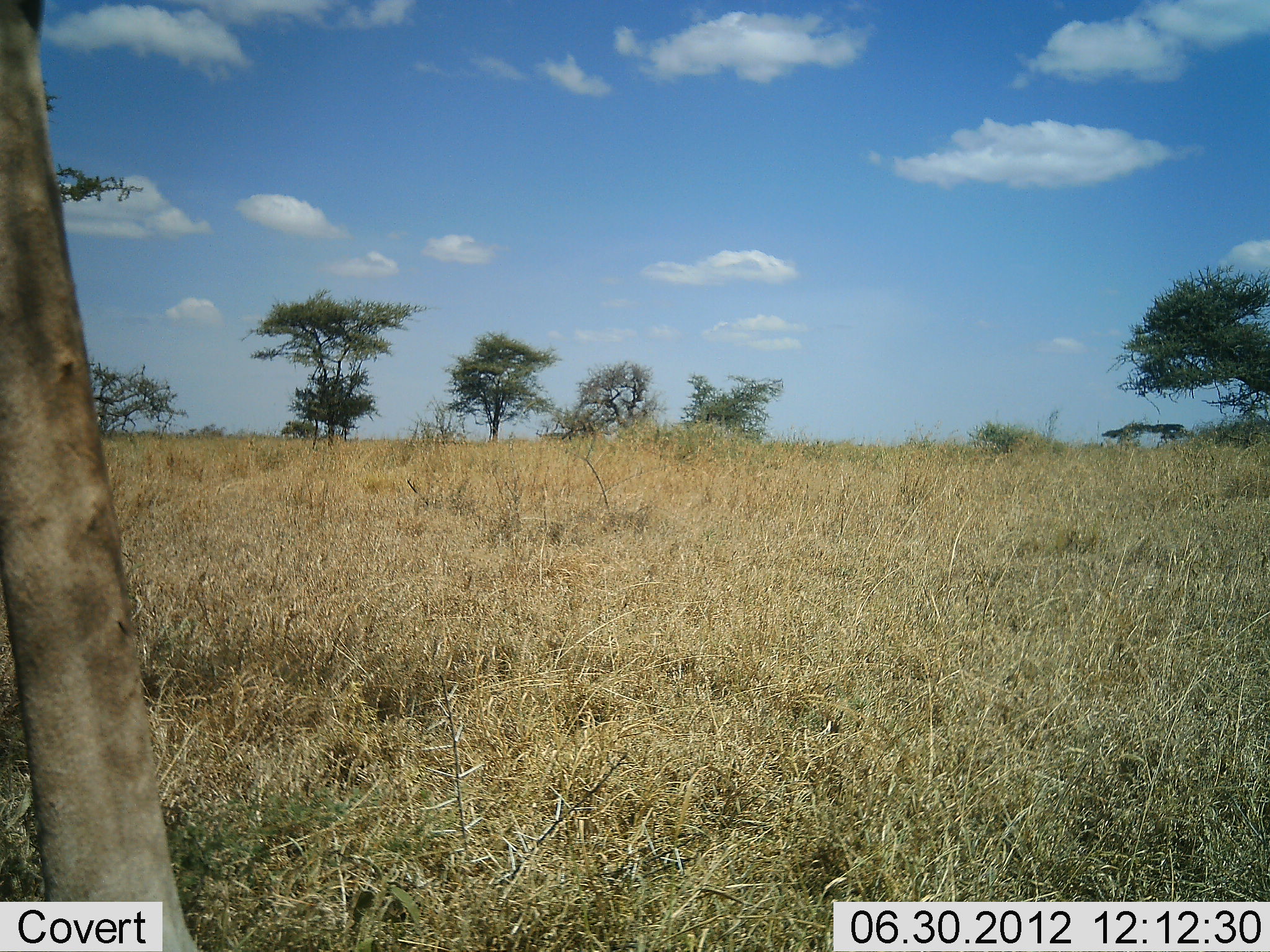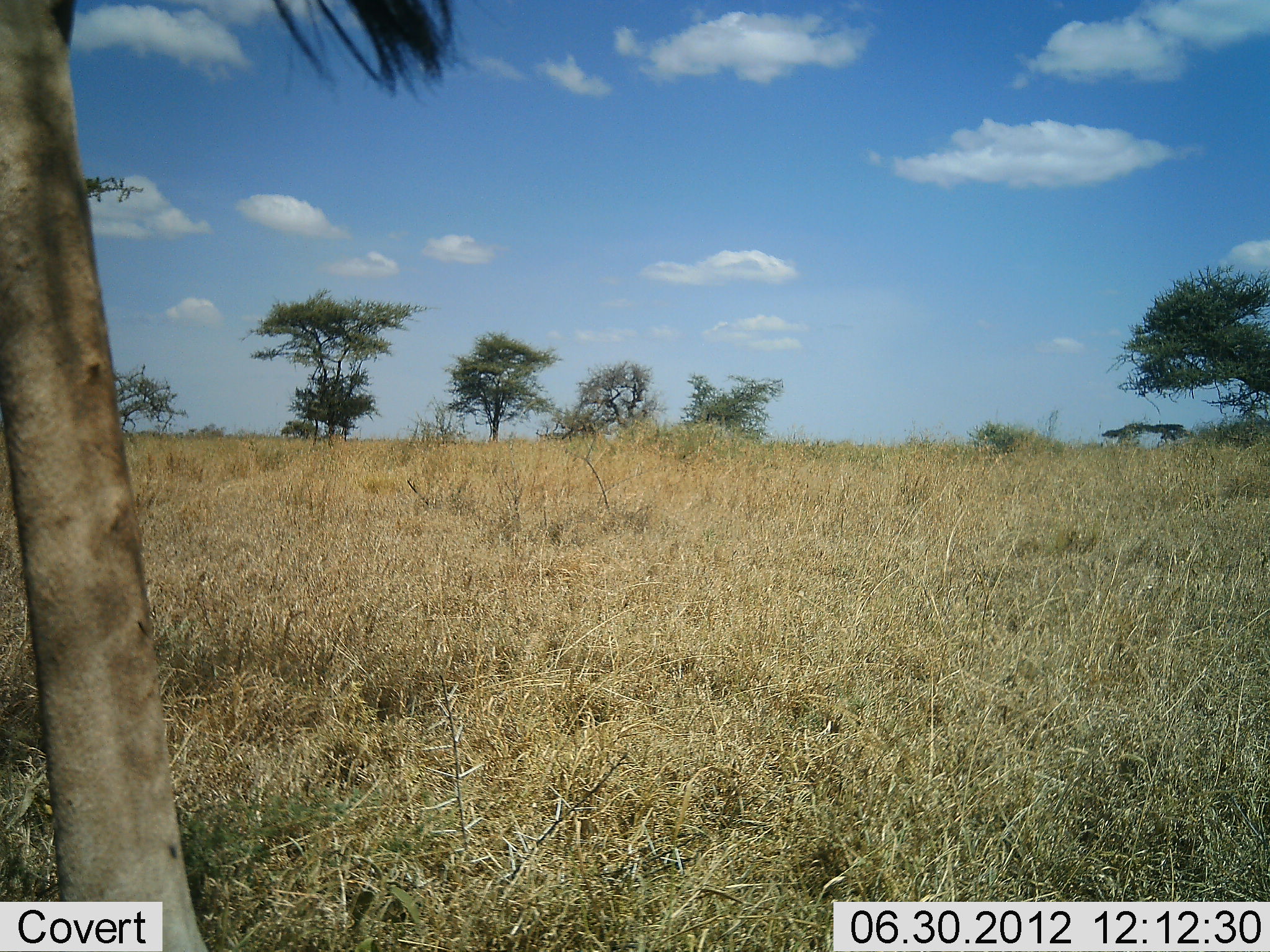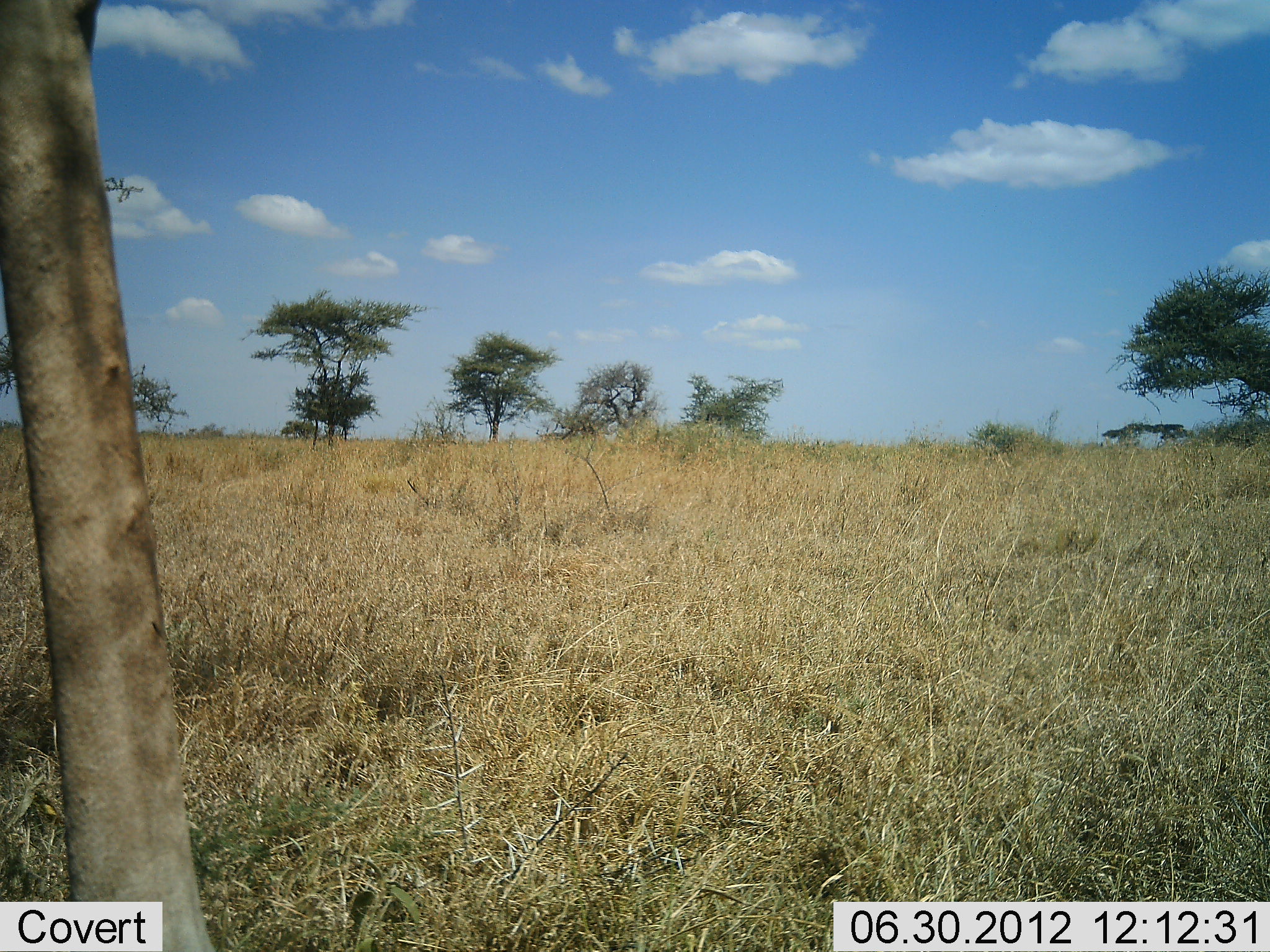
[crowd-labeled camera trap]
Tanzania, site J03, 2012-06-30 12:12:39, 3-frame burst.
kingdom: Animalia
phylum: Chordata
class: Mammalia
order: Artiodactyla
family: Giraffidae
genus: Giraffa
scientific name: Giraffa camelopardalis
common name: giraffe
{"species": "giraffe (Giraffa camelopardalis)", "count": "1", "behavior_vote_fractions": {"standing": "100%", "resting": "0%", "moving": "0%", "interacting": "0%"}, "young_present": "0%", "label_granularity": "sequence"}